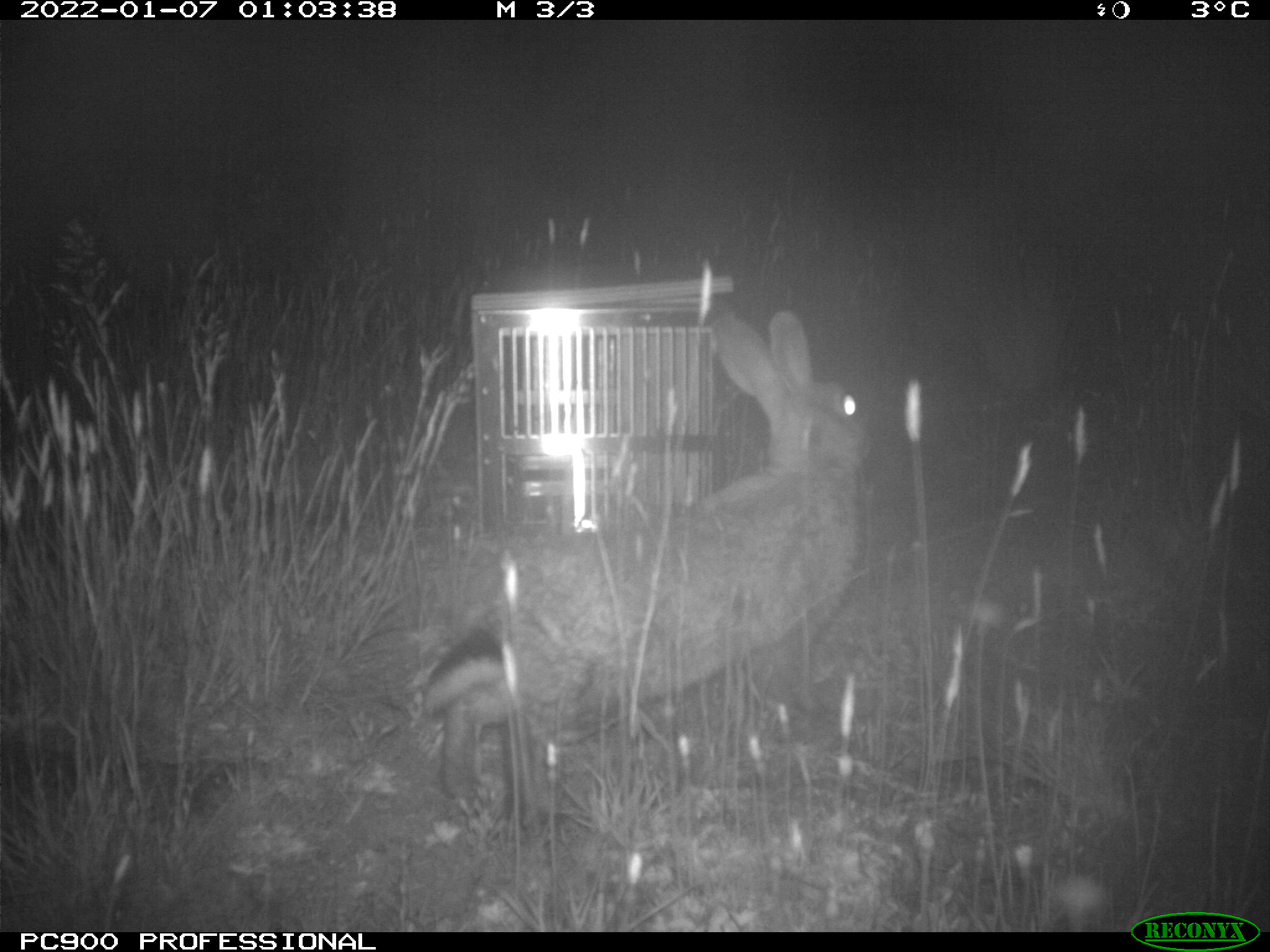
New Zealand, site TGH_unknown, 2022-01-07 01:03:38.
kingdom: Animalia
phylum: Chordata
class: Mammalia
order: Lagomorpha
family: Leporidae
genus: Oryctolagus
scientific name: Oryctolagus cuniculus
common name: european rabbit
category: rabbit